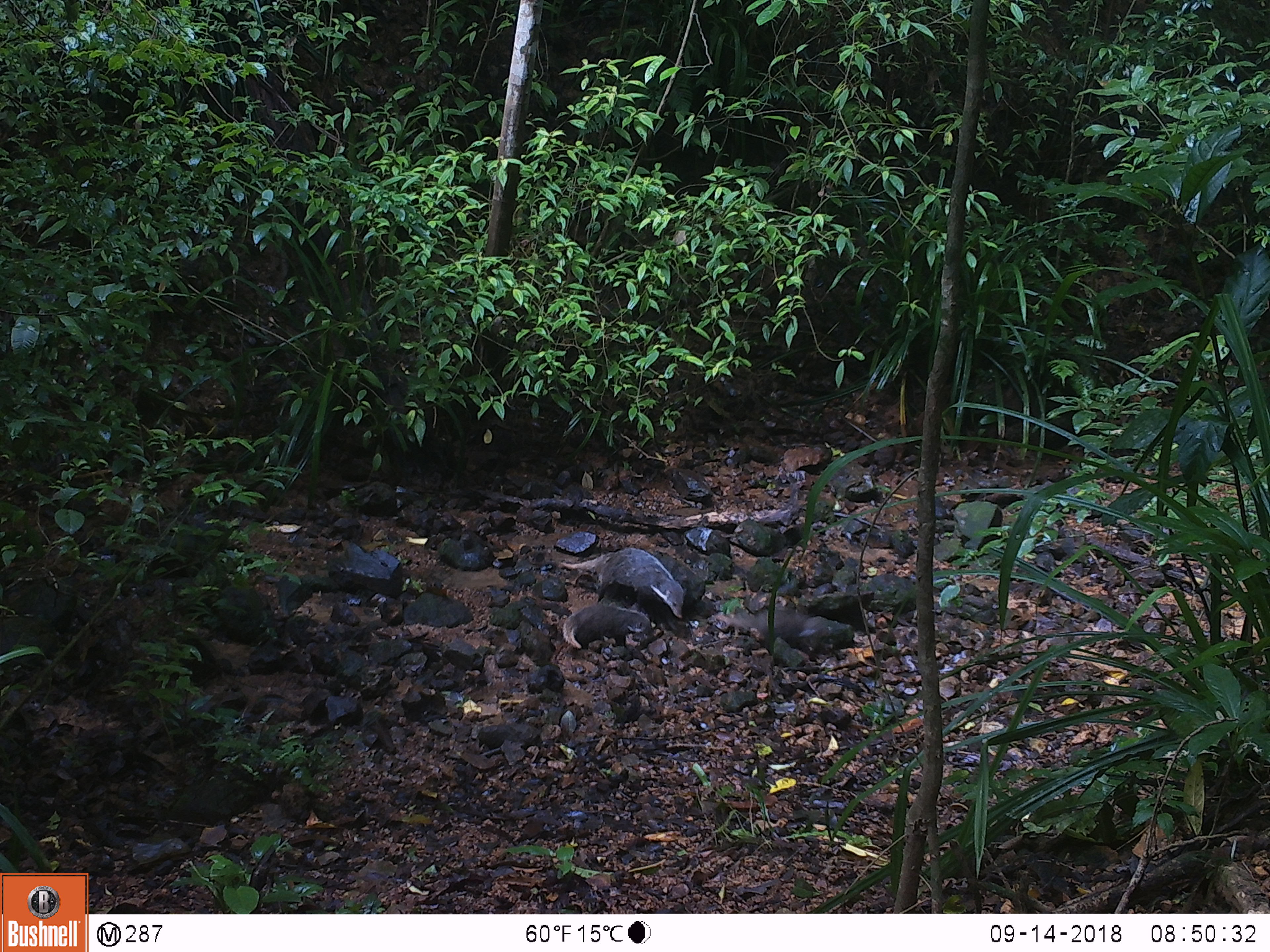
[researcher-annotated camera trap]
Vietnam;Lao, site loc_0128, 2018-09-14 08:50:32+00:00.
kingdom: Animalia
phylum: Chordata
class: Mammalia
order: Carnivora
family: Herpestidae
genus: Urva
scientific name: Urva urva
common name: crab-eating mongoose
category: crab eating mongoose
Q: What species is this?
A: Crab eating mongoose (crab-eating mongoose) (Urva urva).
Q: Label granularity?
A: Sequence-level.